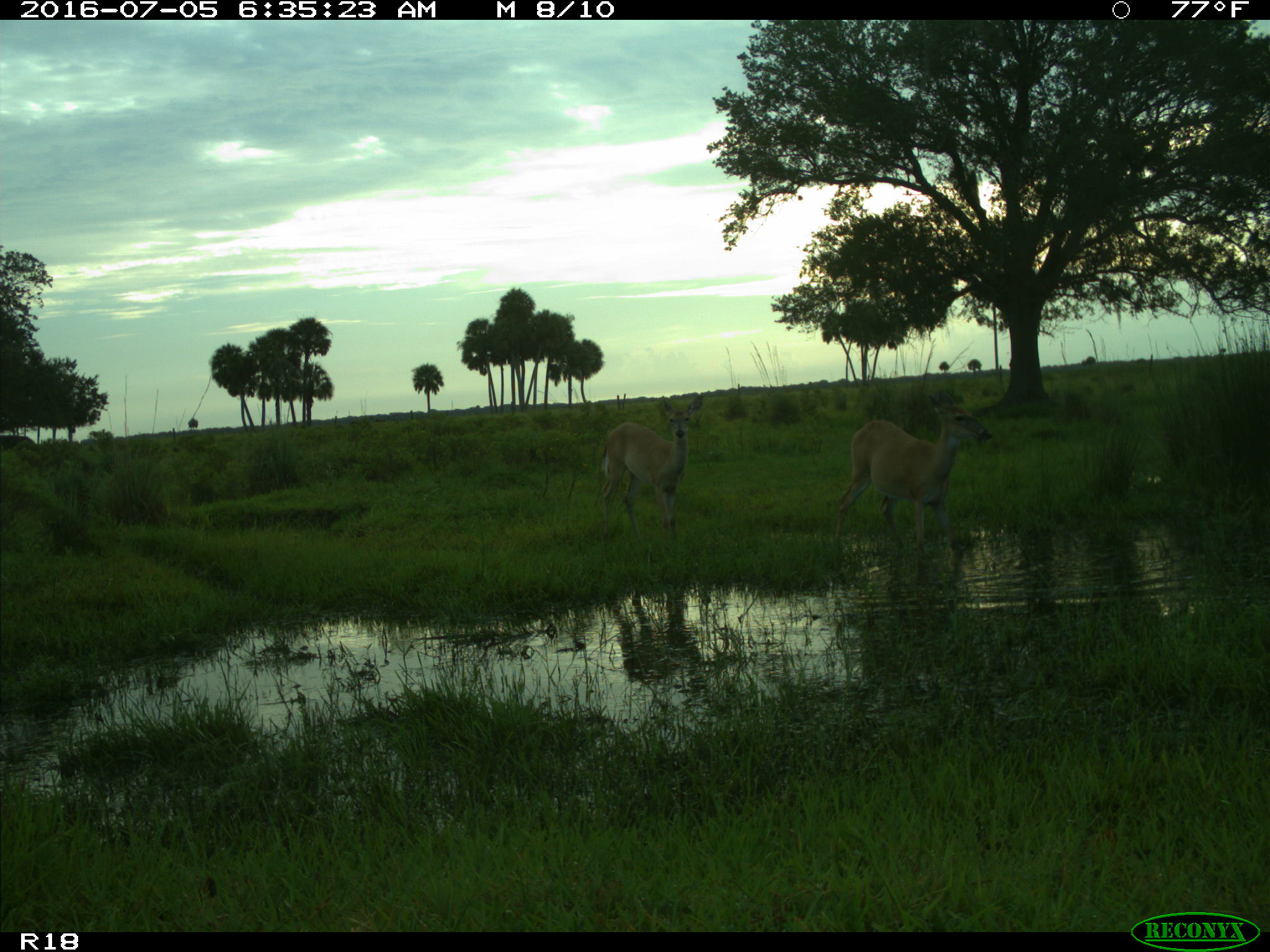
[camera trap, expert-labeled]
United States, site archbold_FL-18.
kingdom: Animalia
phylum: Chordata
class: Mammalia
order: Artiodactyla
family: Cervidae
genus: Odocoileus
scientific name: Odocoileus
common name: deer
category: unidentified deer